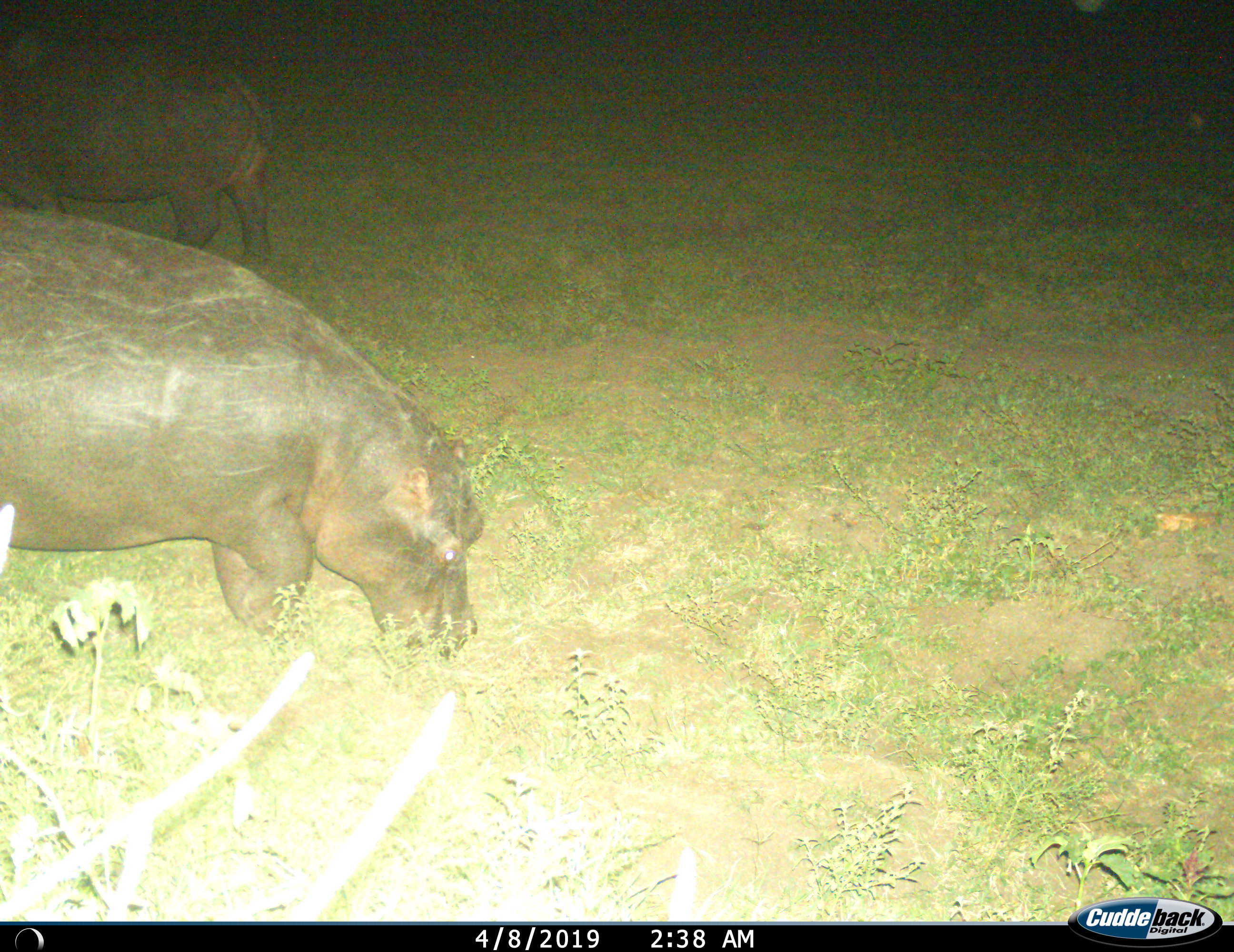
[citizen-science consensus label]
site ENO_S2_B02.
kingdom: Animalia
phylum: Chordata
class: Mammalia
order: Artiodactyla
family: Hippopotamidae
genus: Hippopotamus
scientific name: Hippopotamus amphibius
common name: hippopotamus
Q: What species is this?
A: Hippopotamus (Hippopotamus amphibius).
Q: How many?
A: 2.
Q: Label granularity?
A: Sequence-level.